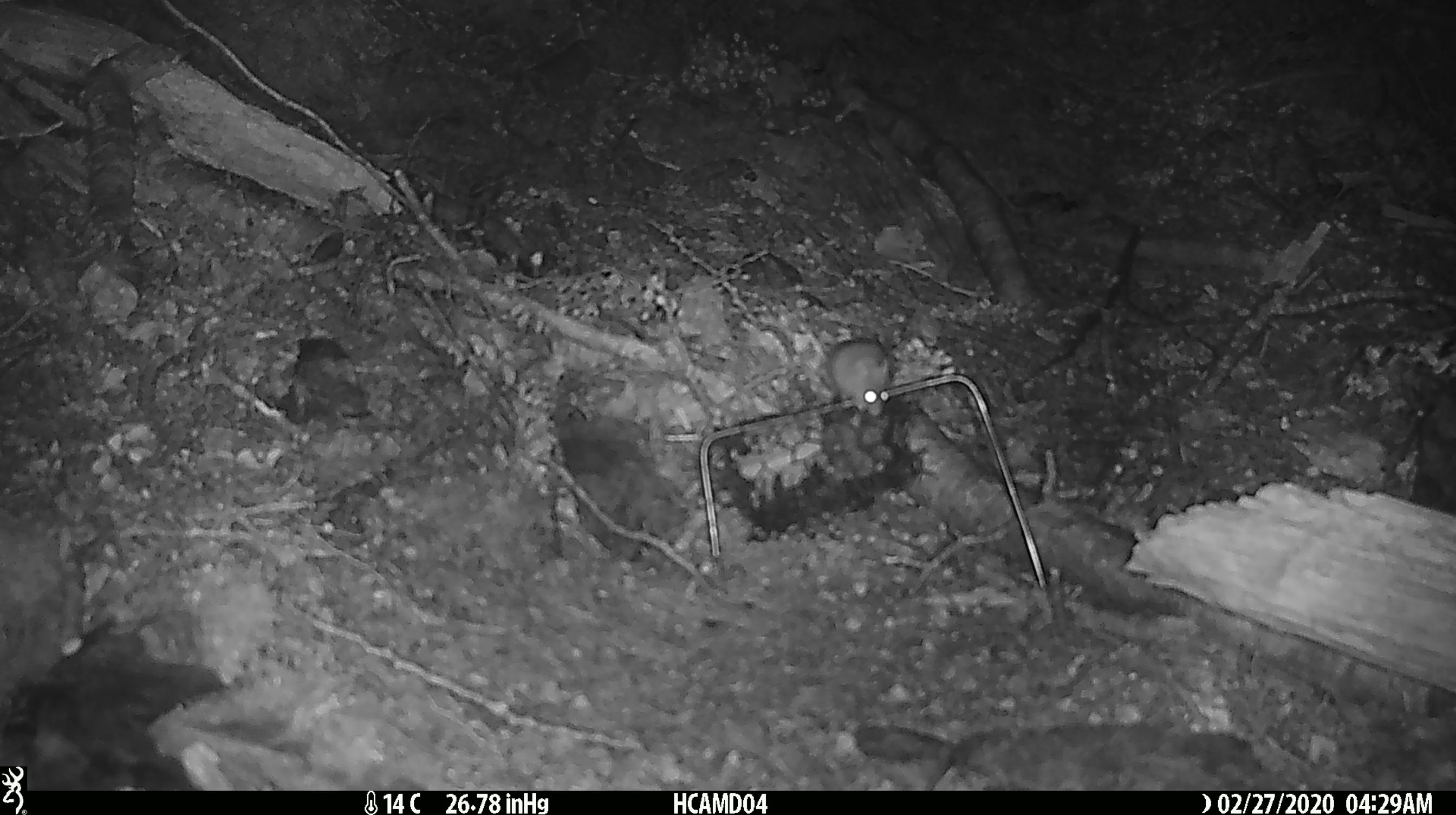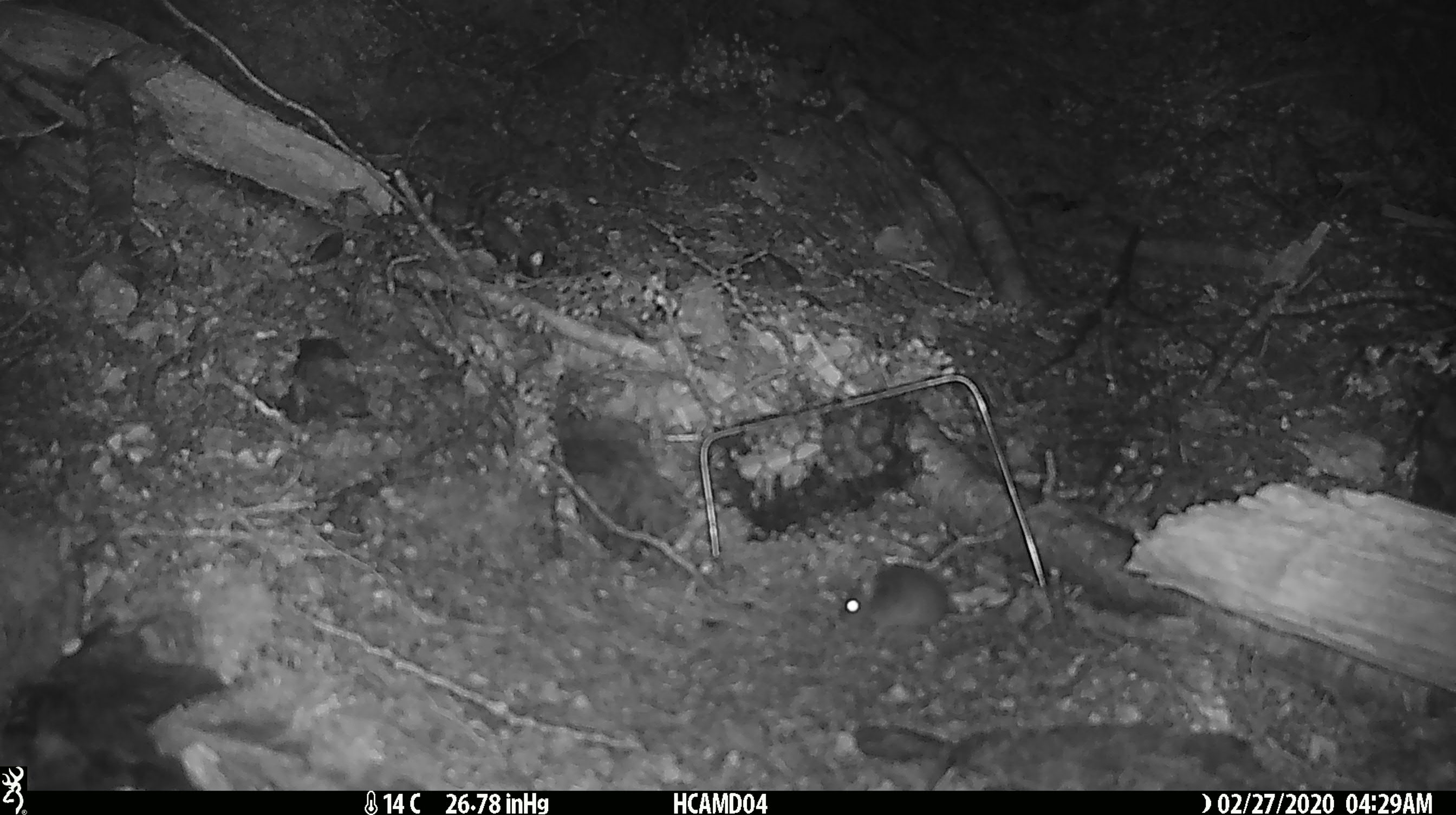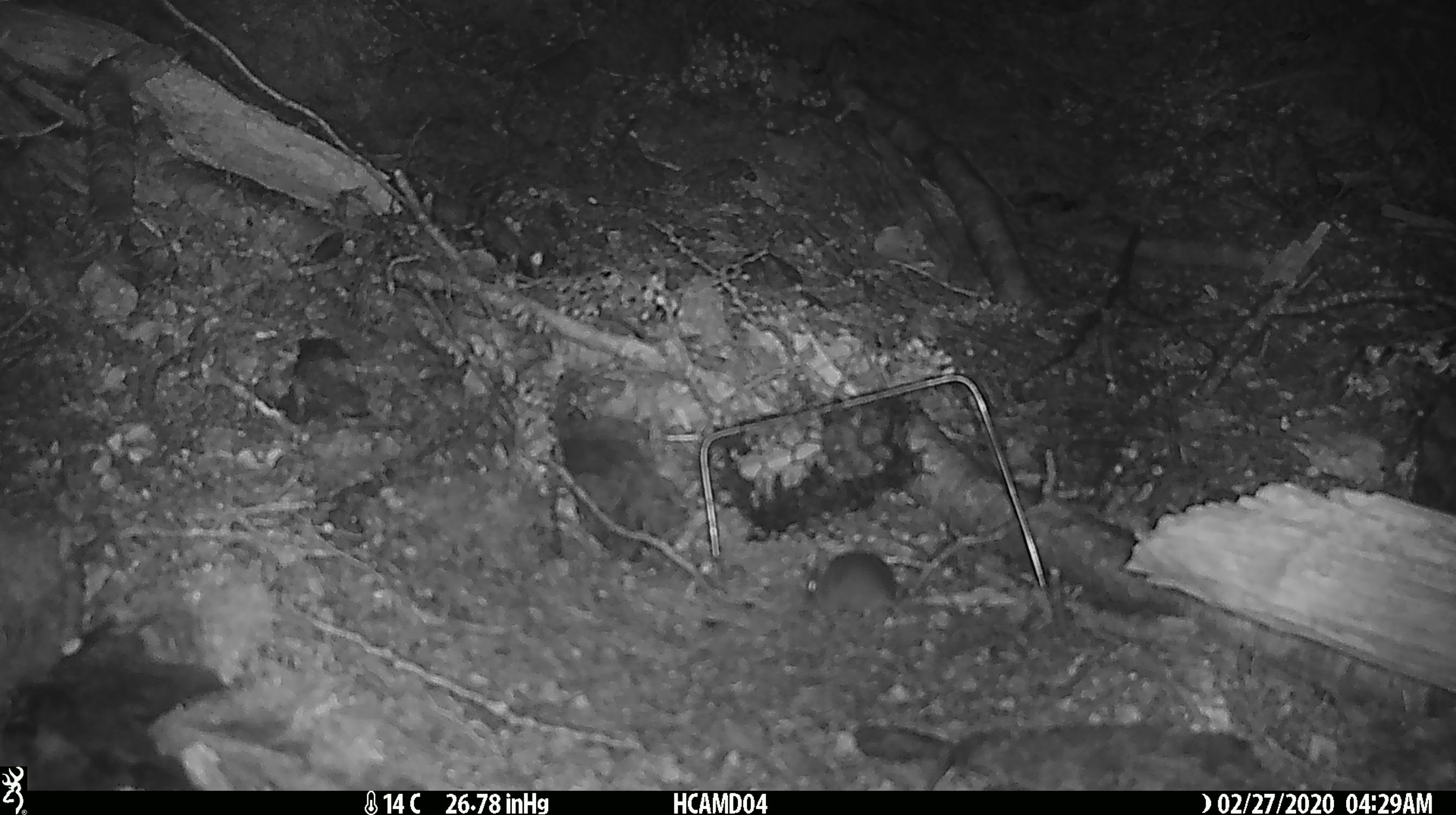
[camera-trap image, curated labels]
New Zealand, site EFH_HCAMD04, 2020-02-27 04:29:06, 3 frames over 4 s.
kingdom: Animalia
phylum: Chordata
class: Mammalia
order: Rodentia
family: Muridae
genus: Mus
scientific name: Mus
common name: mouse